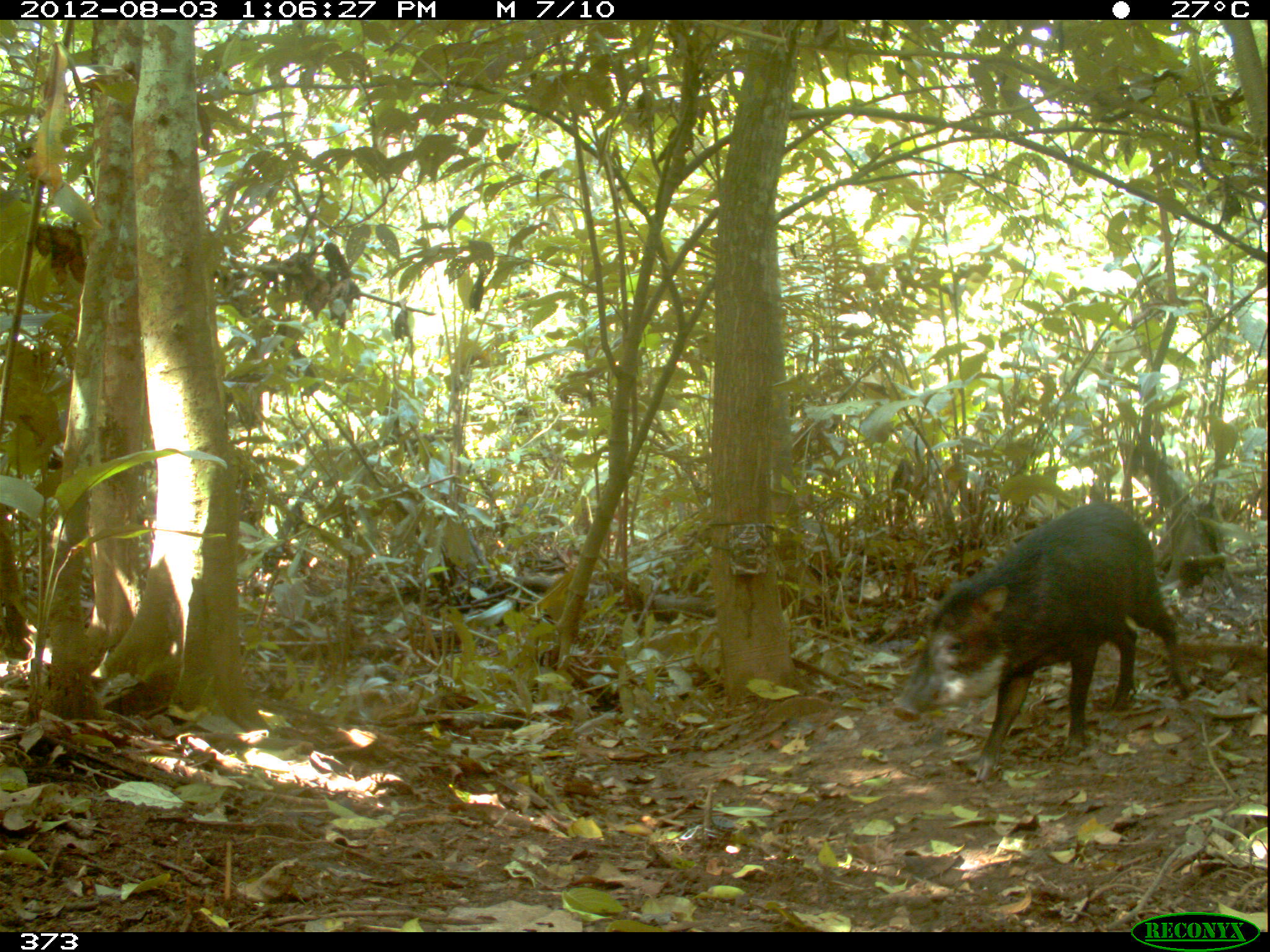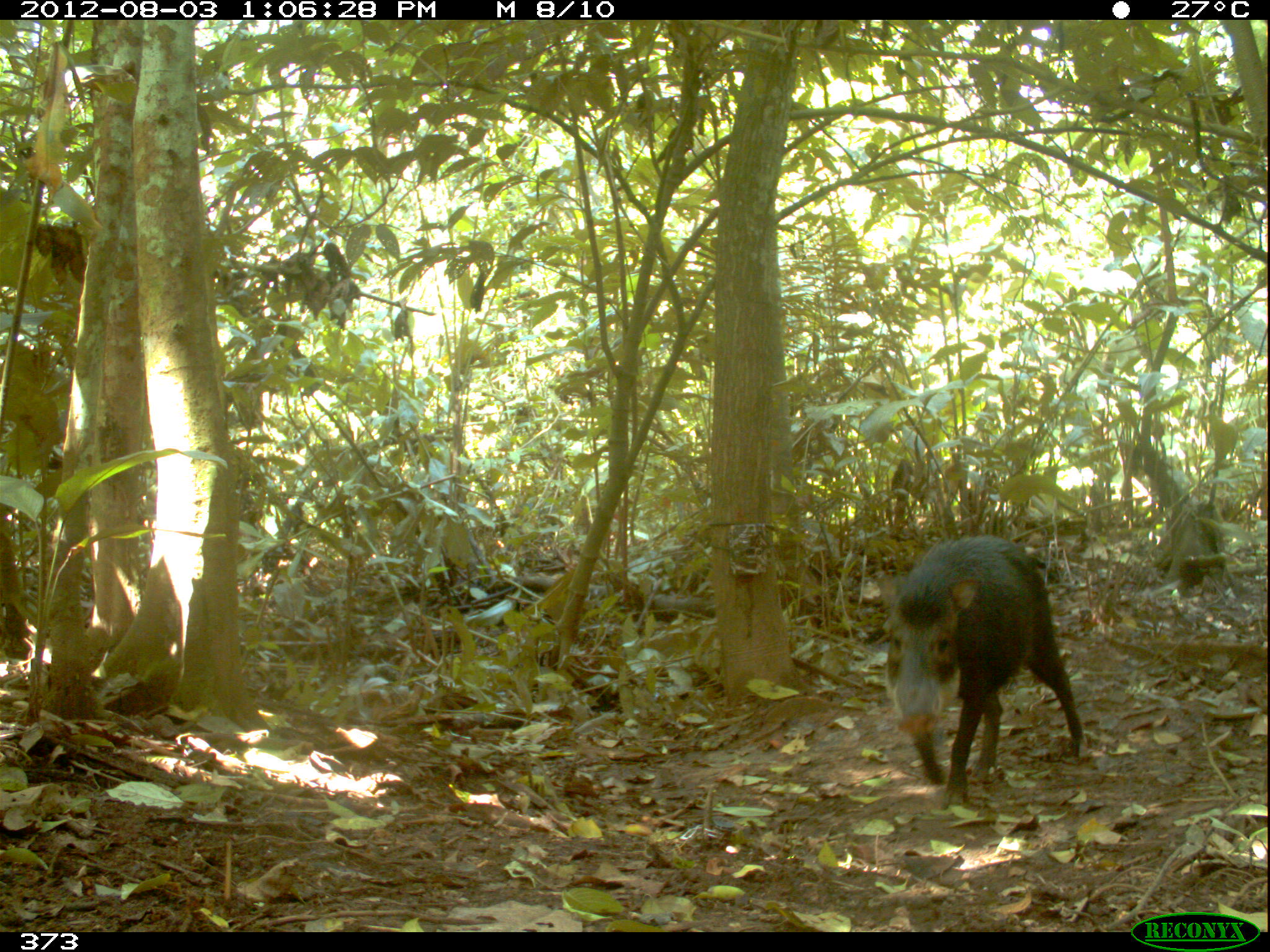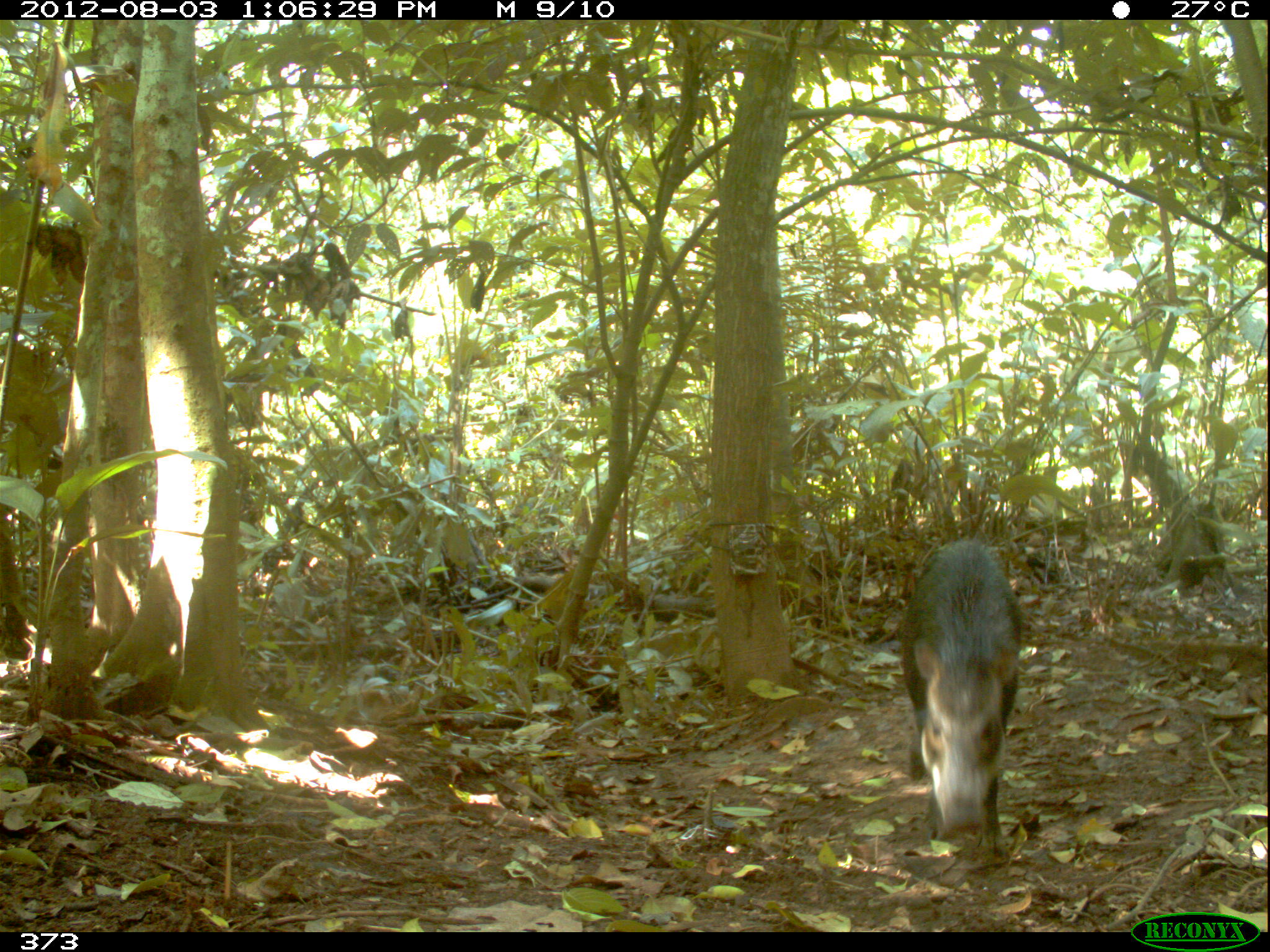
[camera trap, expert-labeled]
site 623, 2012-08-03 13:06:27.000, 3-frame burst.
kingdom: Animalia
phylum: Chordata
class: Mammalia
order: Artiodactyla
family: Tayassuidae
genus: Tayassu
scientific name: Tayassu pecari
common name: white-lipped peccary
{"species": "Tayassu pecari (white-lipped peccary)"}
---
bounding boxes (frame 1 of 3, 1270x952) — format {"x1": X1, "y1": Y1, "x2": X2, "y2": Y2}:
tayassu pecari: {"x1": 890, "y1": 499, "x2": 1197, "y2": 785}